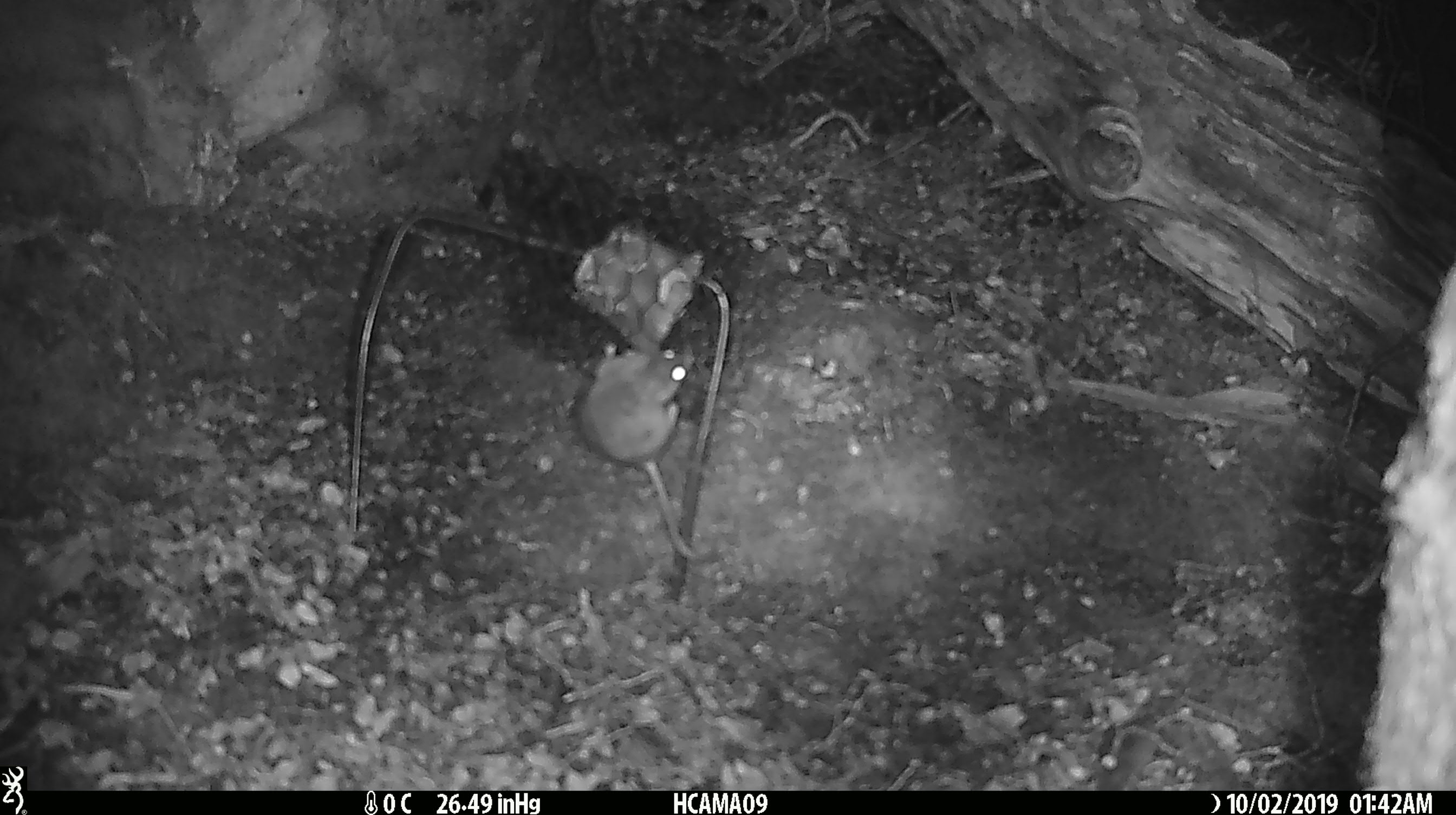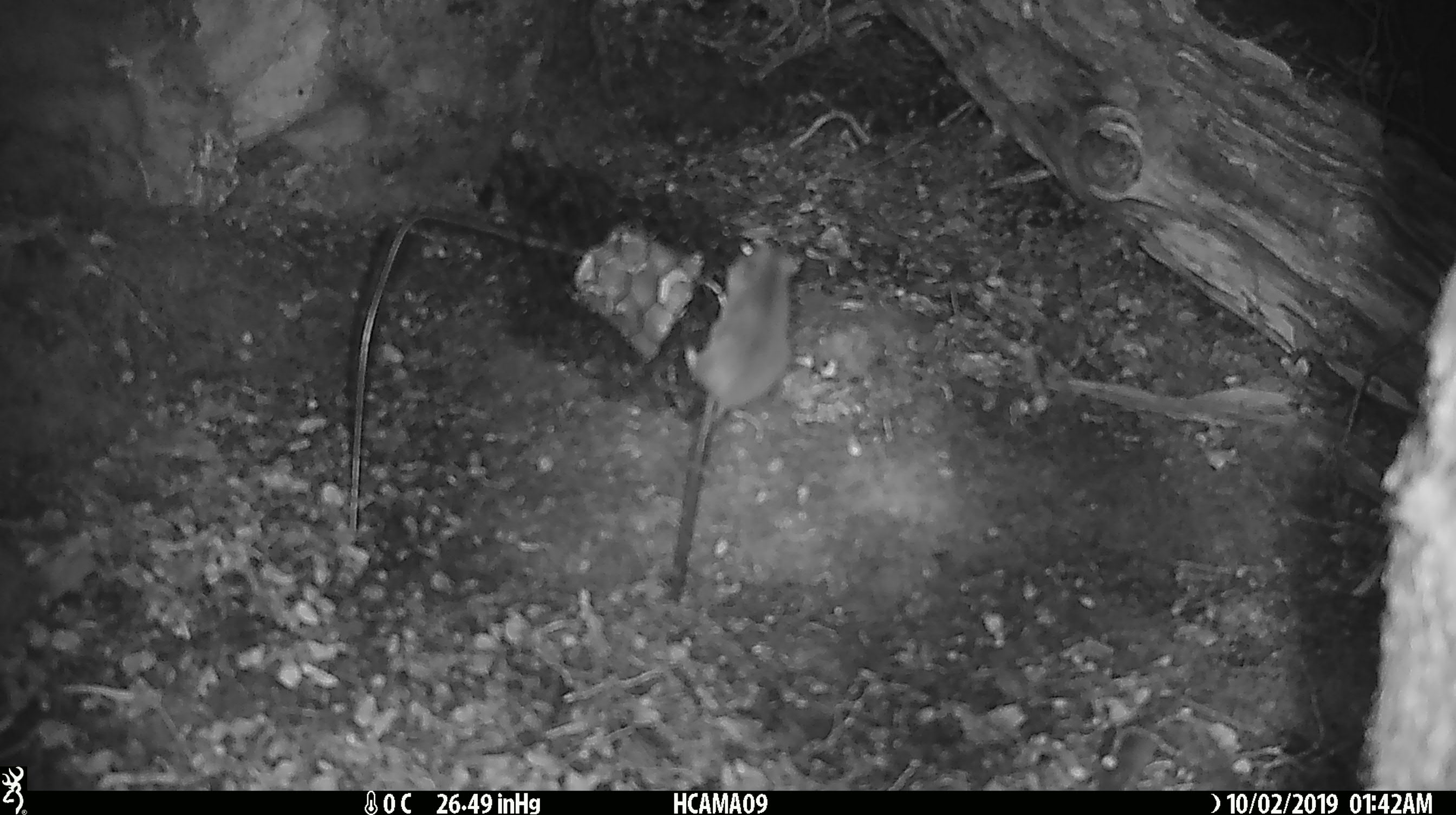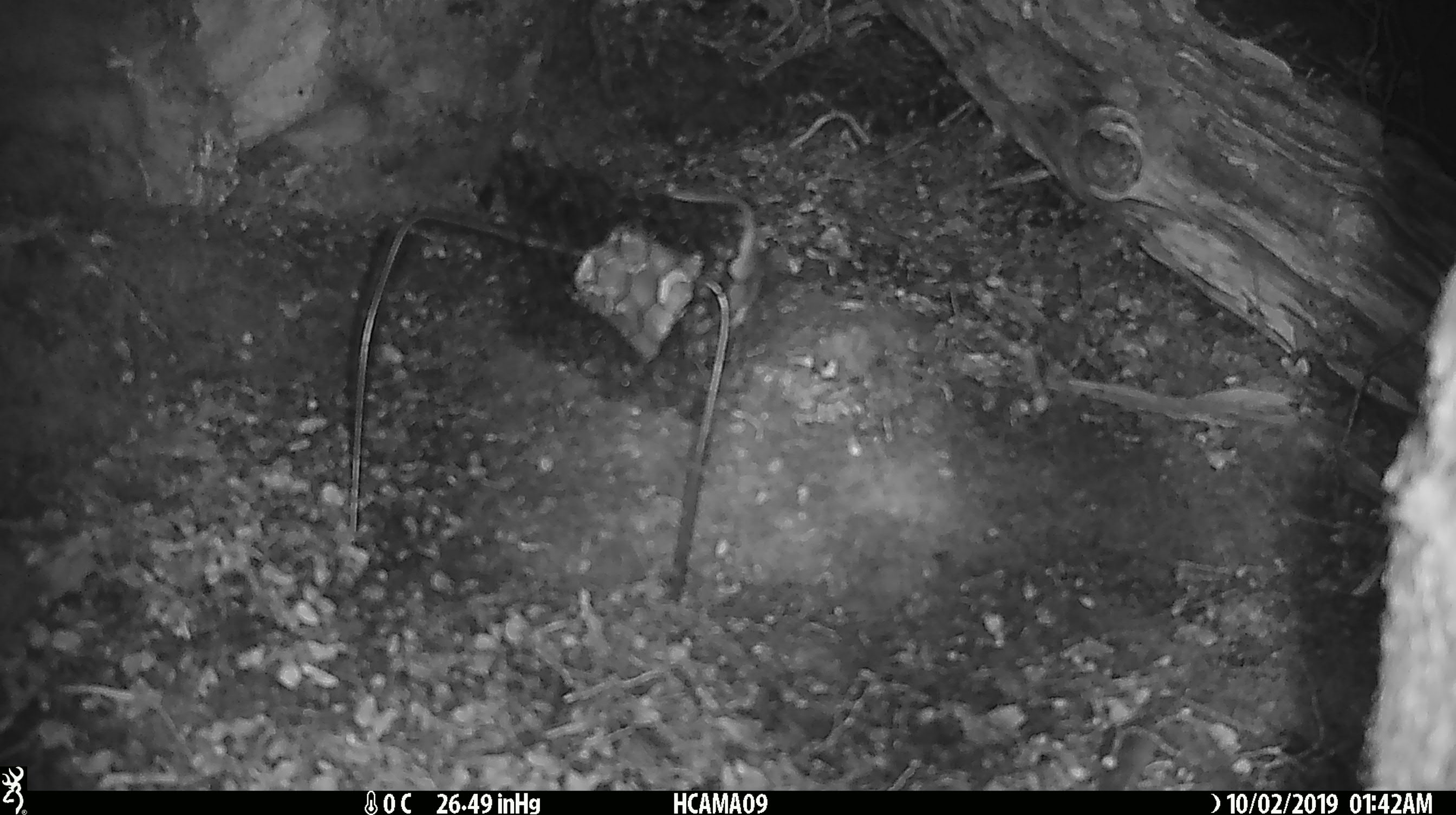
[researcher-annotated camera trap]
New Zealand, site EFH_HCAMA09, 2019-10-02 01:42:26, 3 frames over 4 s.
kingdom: Animalia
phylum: Chordata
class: Mammalia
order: Rodentia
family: Muridae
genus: Mus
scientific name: Mus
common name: mouse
Mouse (Mus).